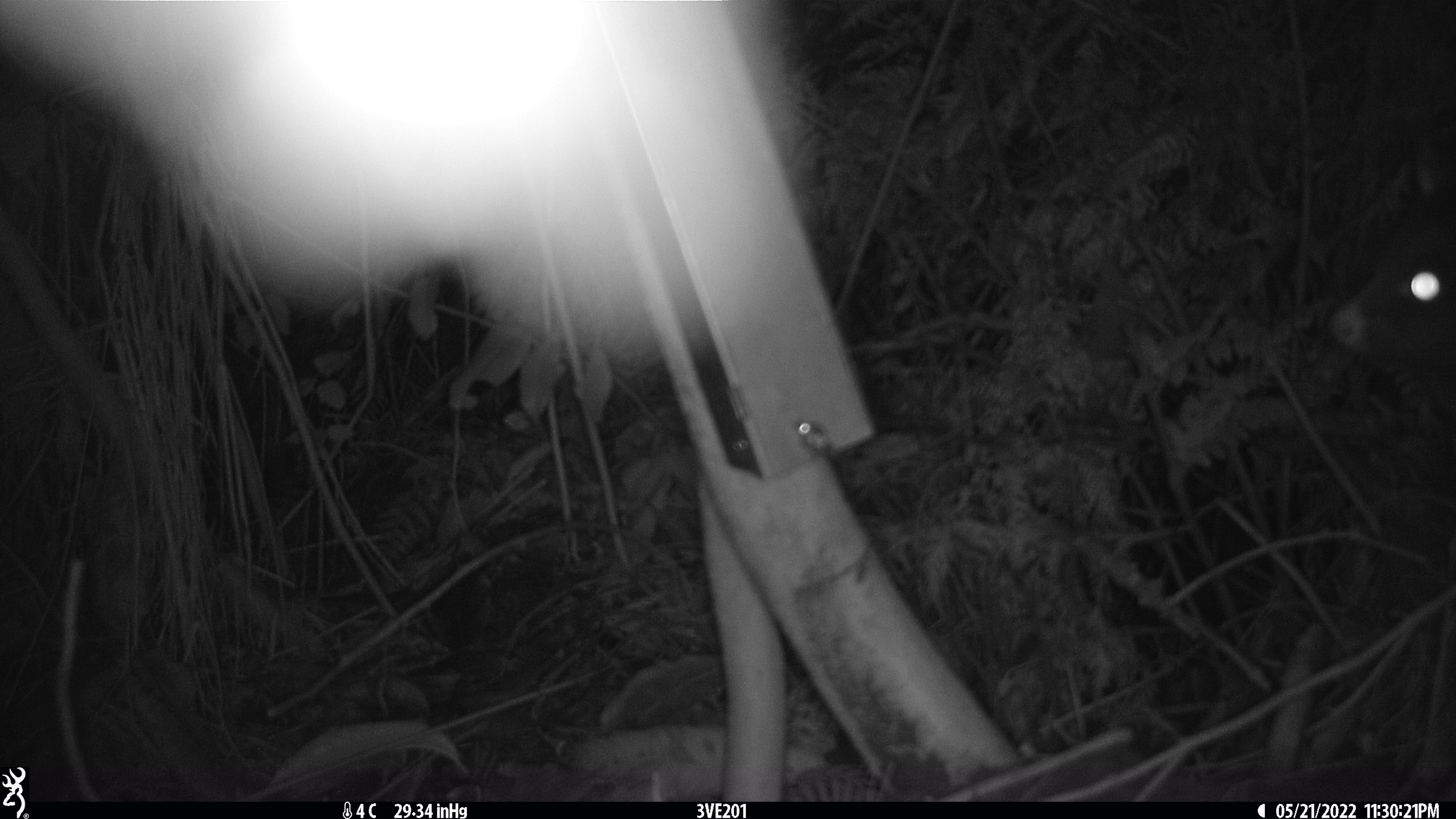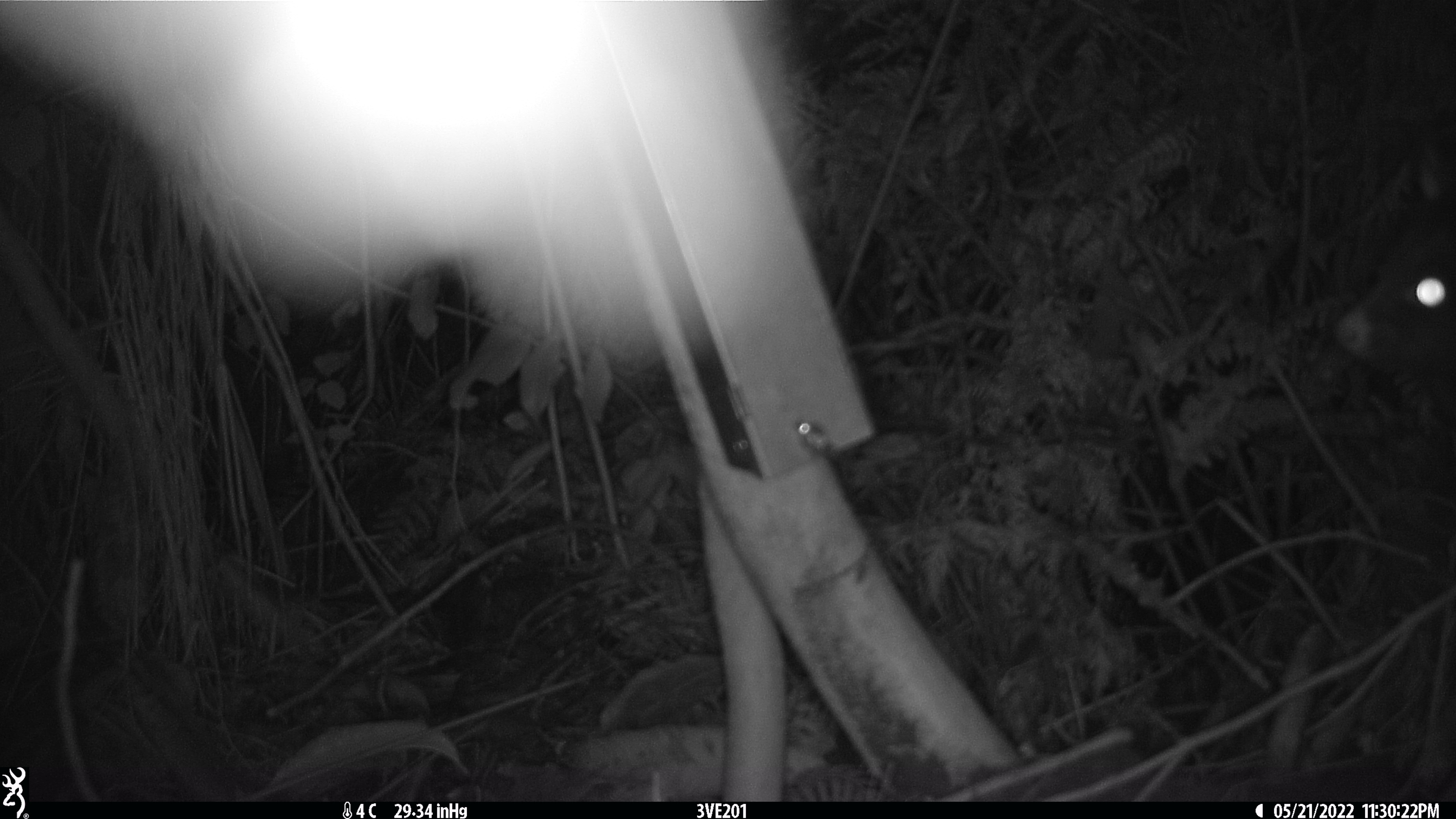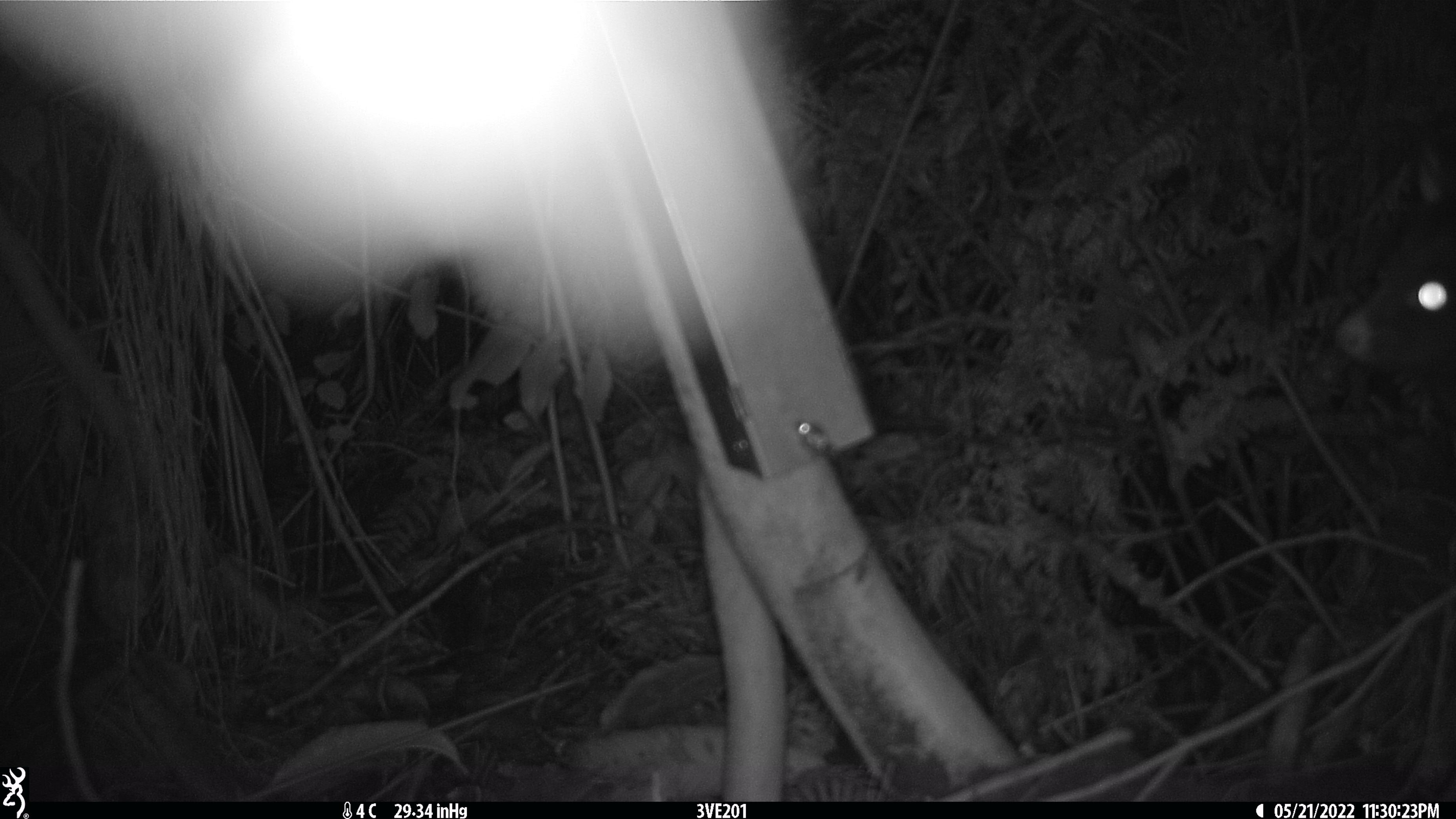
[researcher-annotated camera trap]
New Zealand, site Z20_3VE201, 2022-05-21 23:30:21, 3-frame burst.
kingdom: Animalia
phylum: Chordata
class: Mammalia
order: Diprotodontia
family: Phalangeridae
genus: Trichosurus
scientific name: Trichosurus vulpecula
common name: common brushtail possum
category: possum